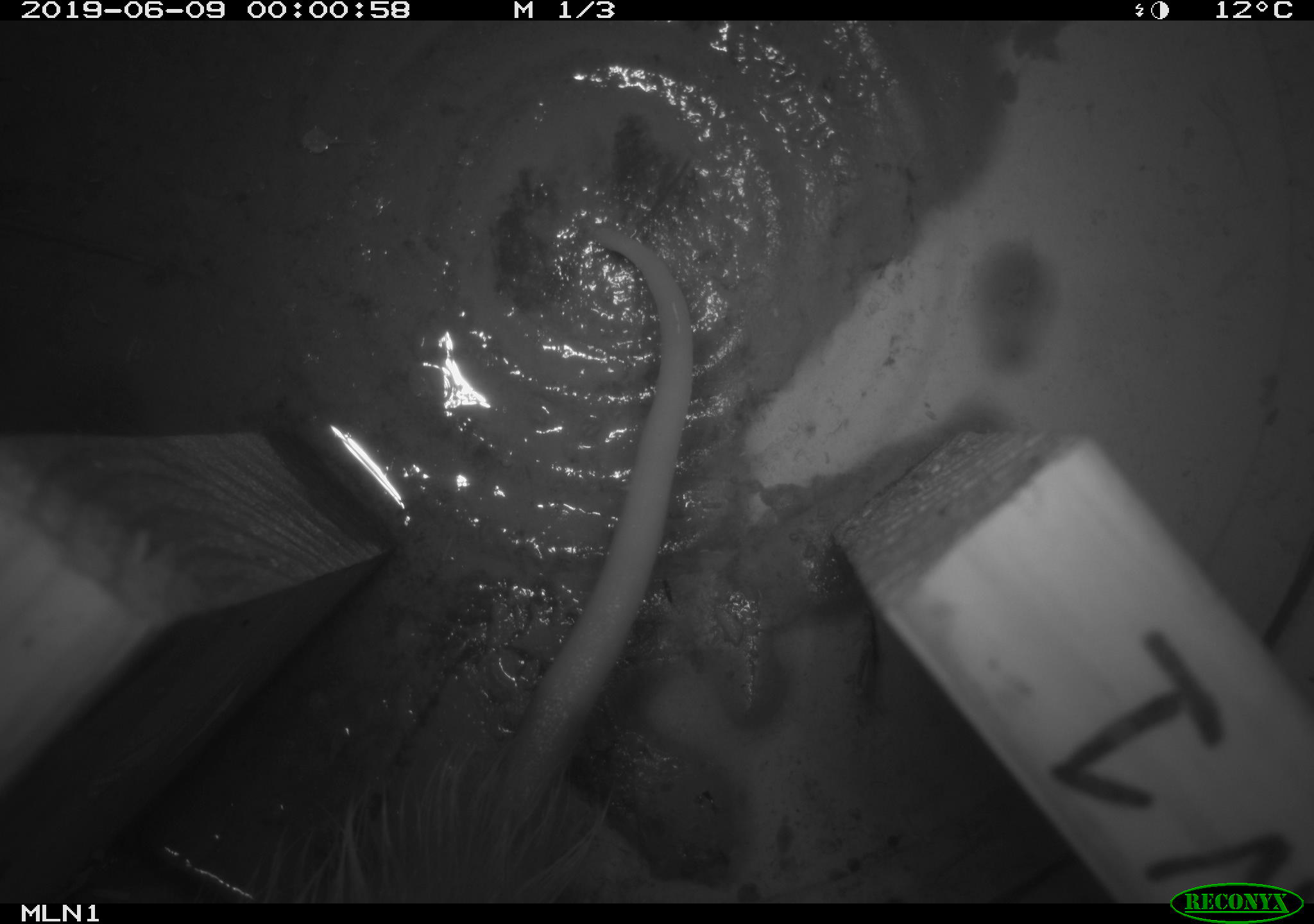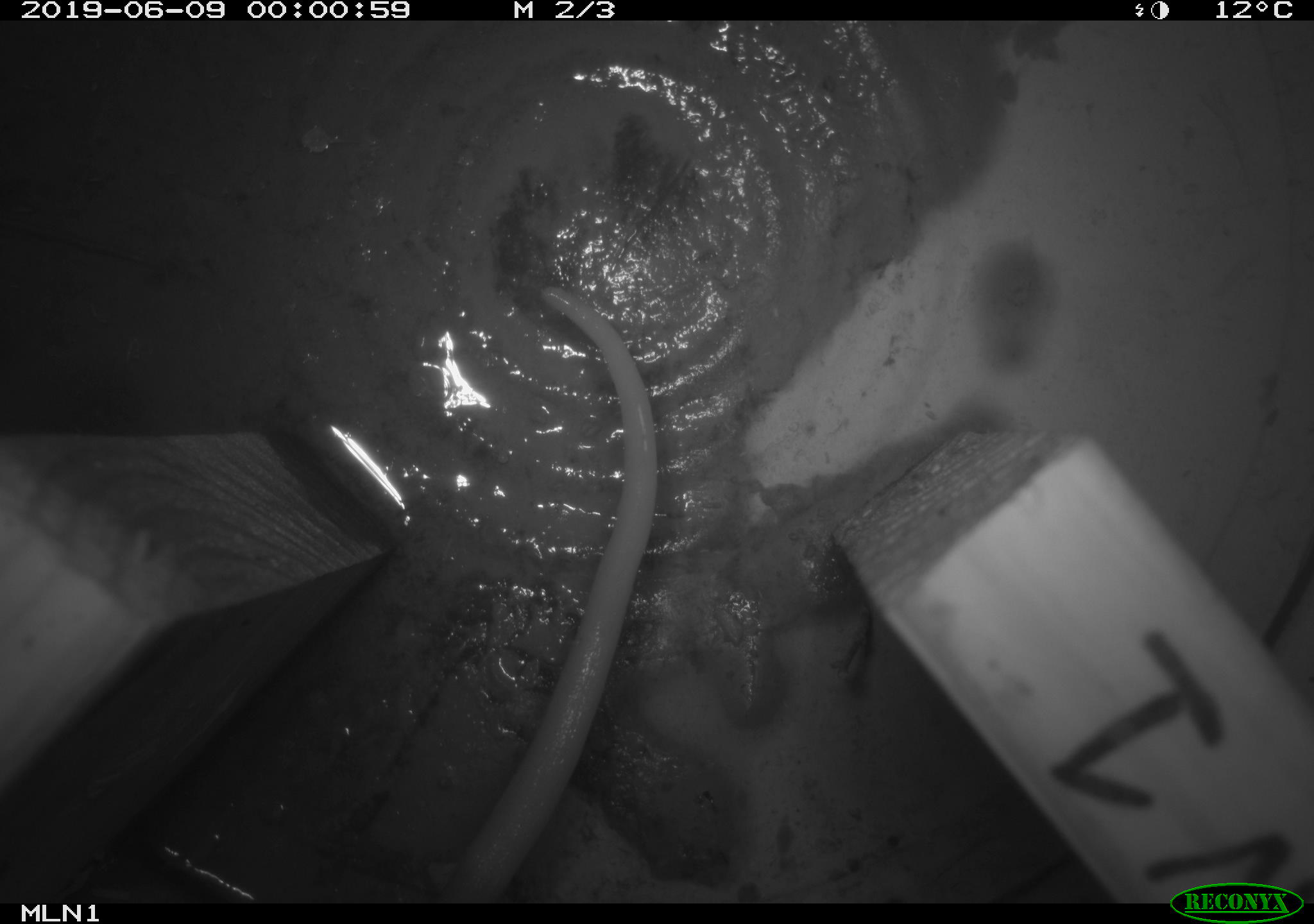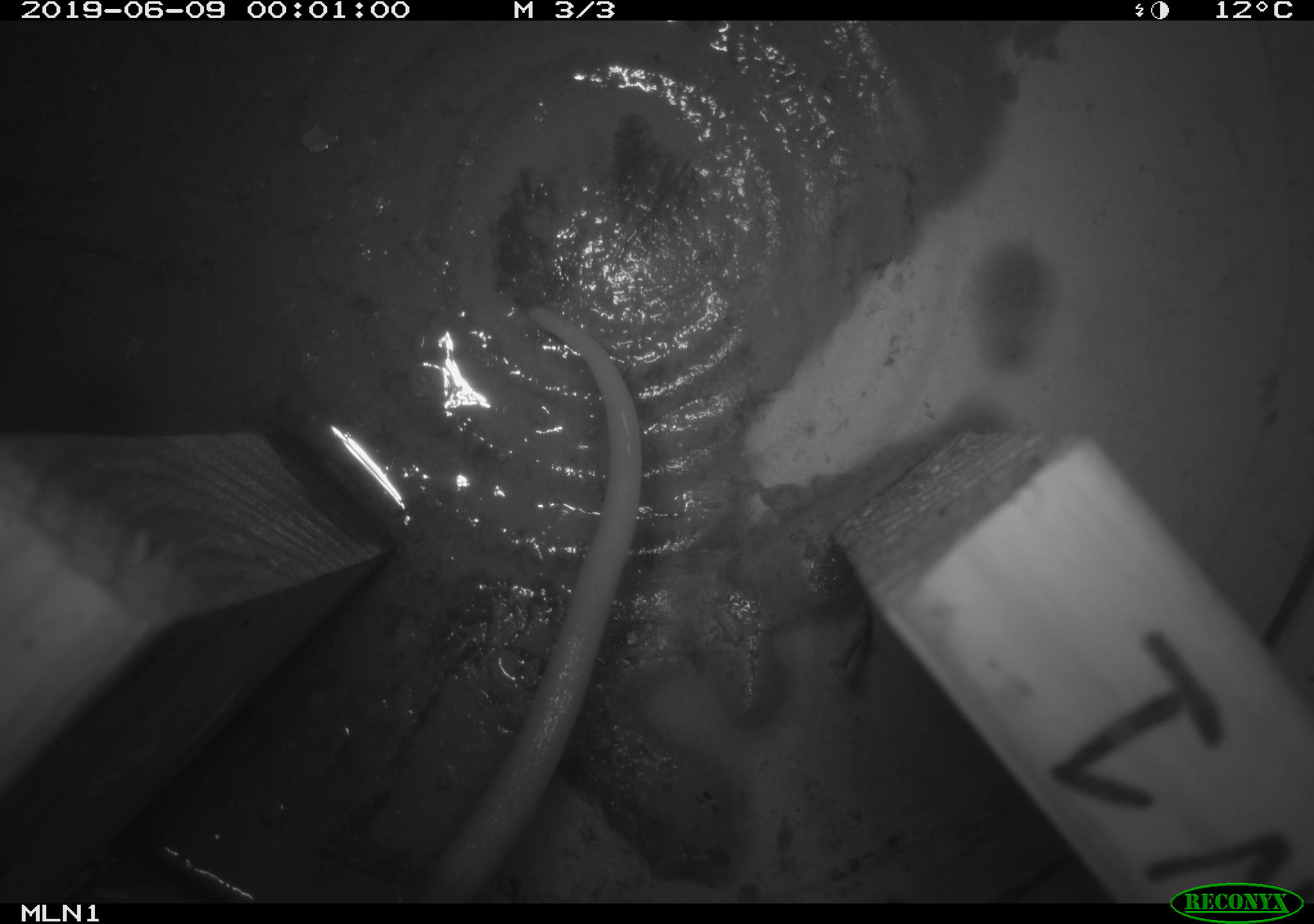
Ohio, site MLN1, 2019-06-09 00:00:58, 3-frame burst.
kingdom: Animalia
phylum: Chordata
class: Mammalia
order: Didelphimorphia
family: Didelphidae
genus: Didelphis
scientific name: Didelphis virginiana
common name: virginia opossum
Virginia opossum (Didelphis virginiana).